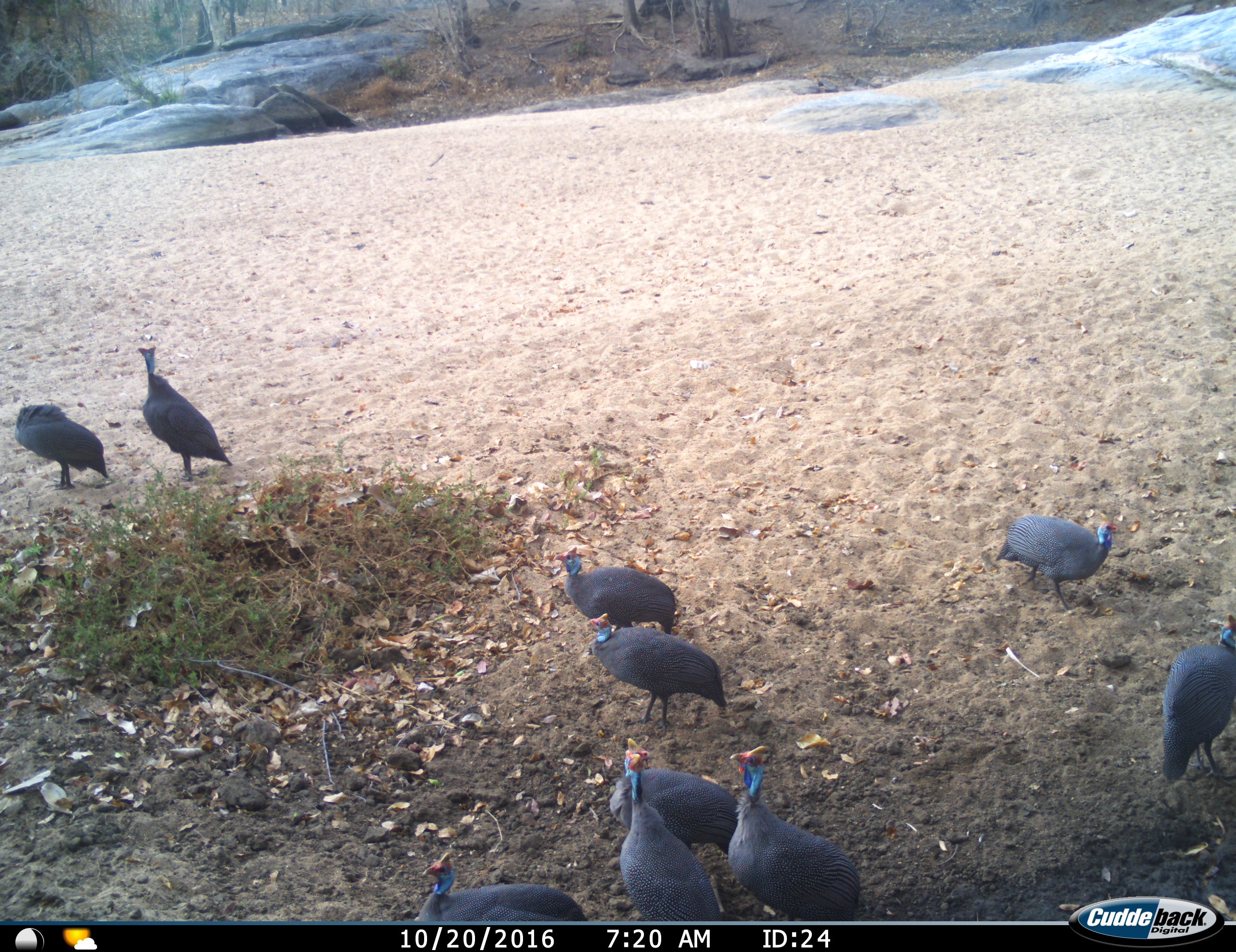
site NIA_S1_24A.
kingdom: Animalia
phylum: Chordata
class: Aves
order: Galliformes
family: Numididae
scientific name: Numididae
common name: guineafowl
Guineafowl (Numididae), count 10. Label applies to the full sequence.